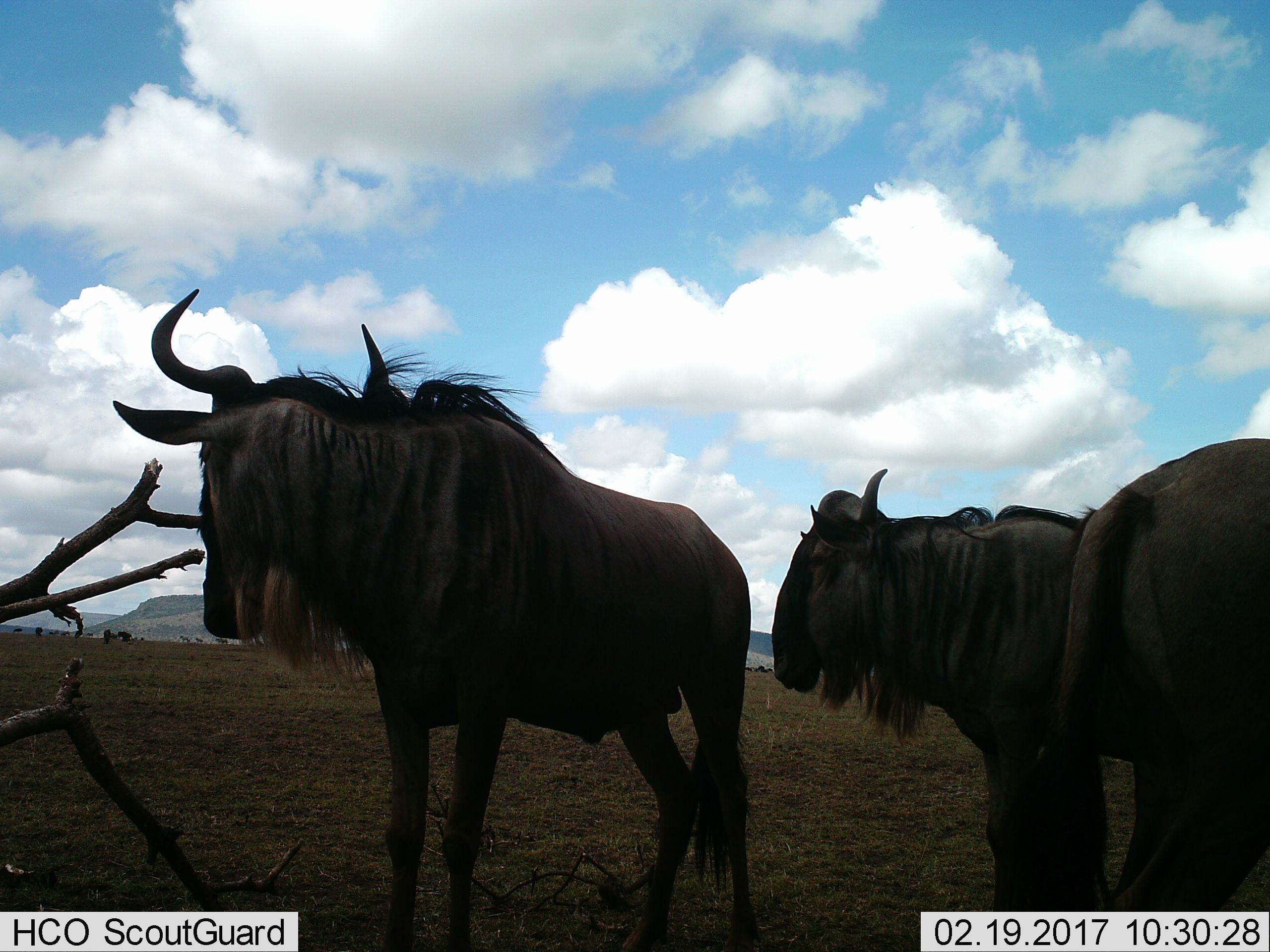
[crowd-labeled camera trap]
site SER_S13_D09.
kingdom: Animalia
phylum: Chordata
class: Mammalia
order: Artiodactyla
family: Bovidae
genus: Connochaetes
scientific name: Connochaetes taurinus taurinus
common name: blue wildebeest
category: wildebeestblue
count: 11-50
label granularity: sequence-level